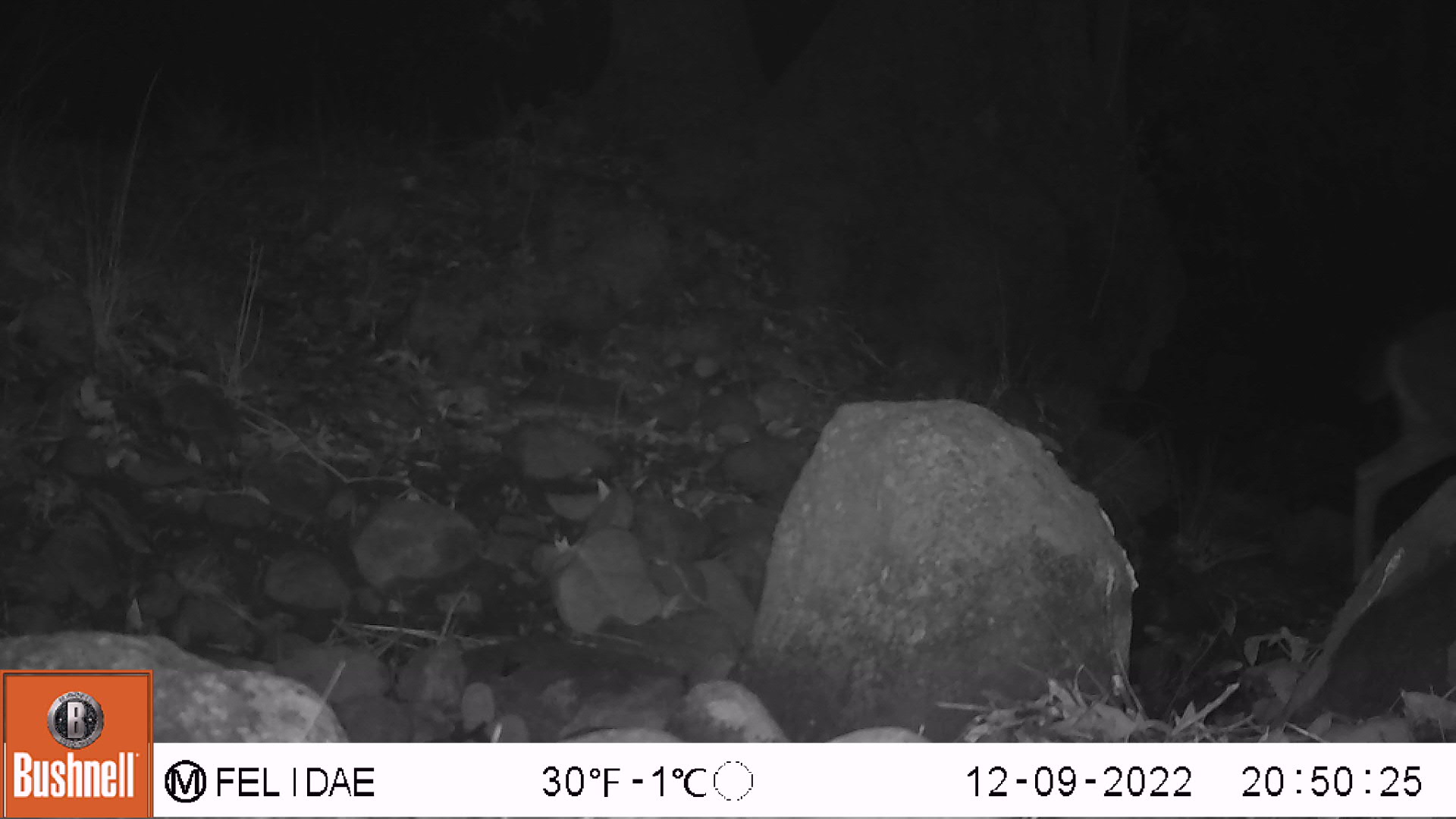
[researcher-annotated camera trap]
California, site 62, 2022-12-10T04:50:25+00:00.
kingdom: Animalia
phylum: Chordata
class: Mammalia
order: Artiodactyla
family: Cervidae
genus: Cervus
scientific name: Cervus canadensis nannodes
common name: tule elk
Tule elk (Cervus canadensis nannodes).